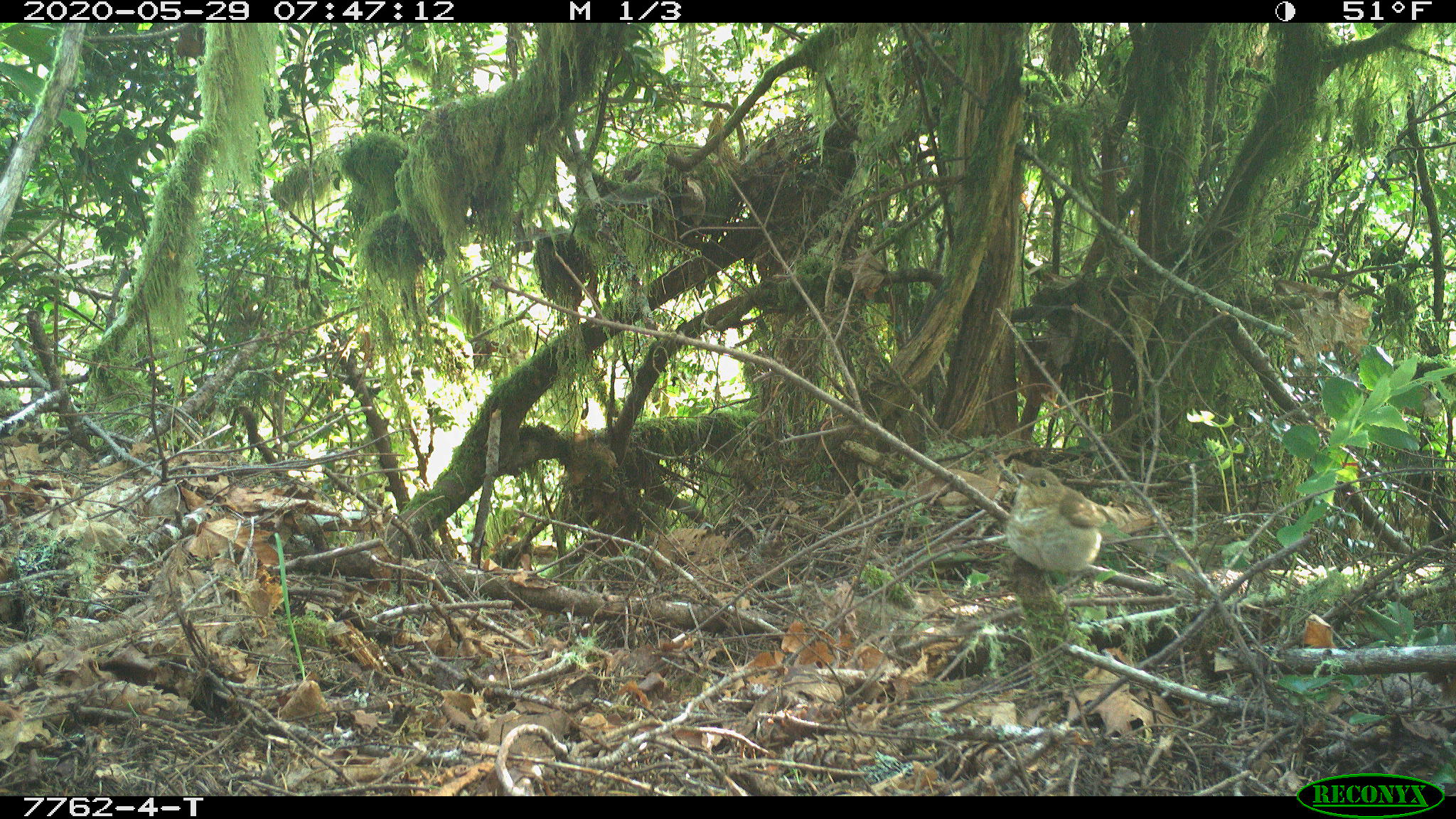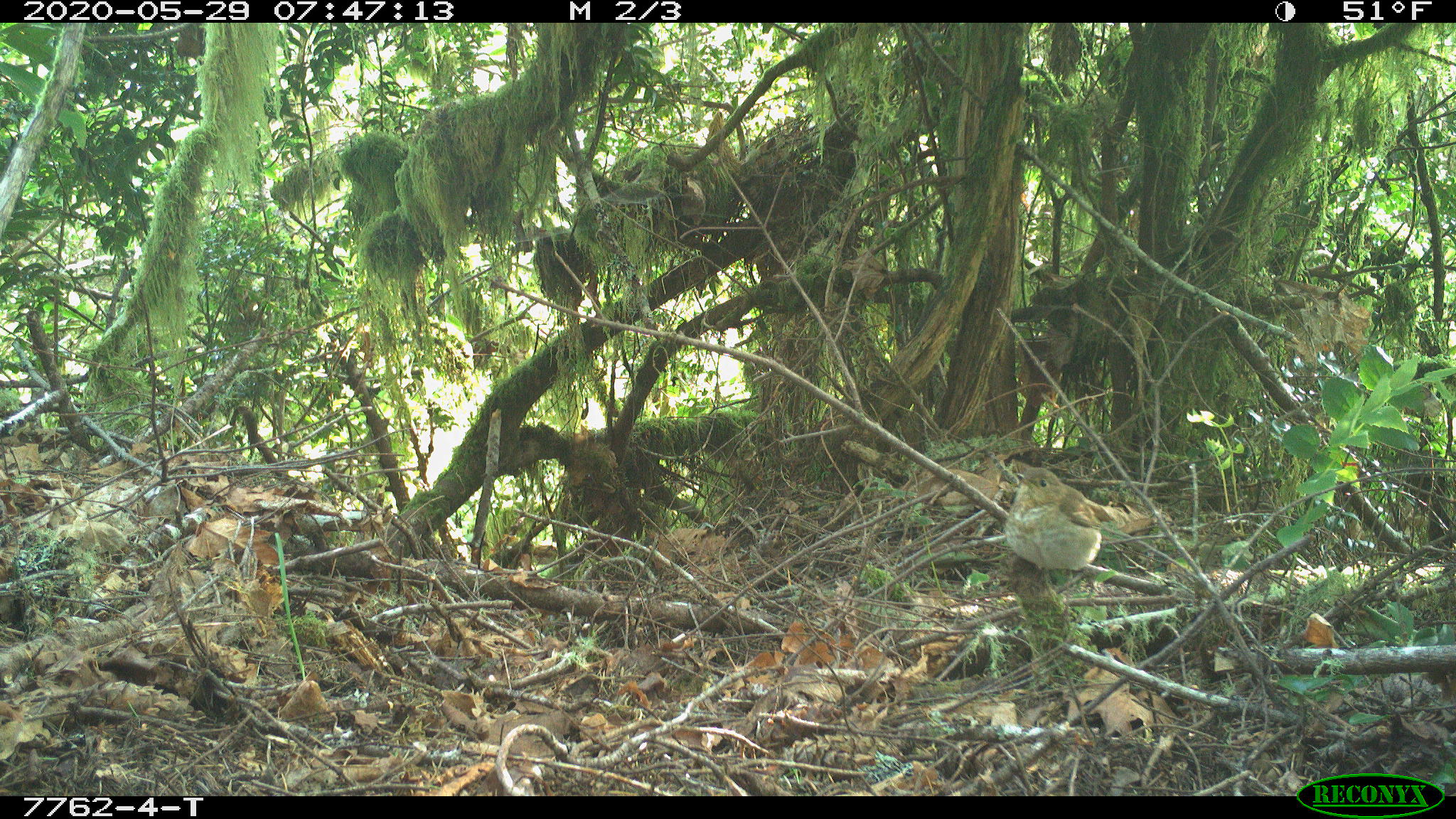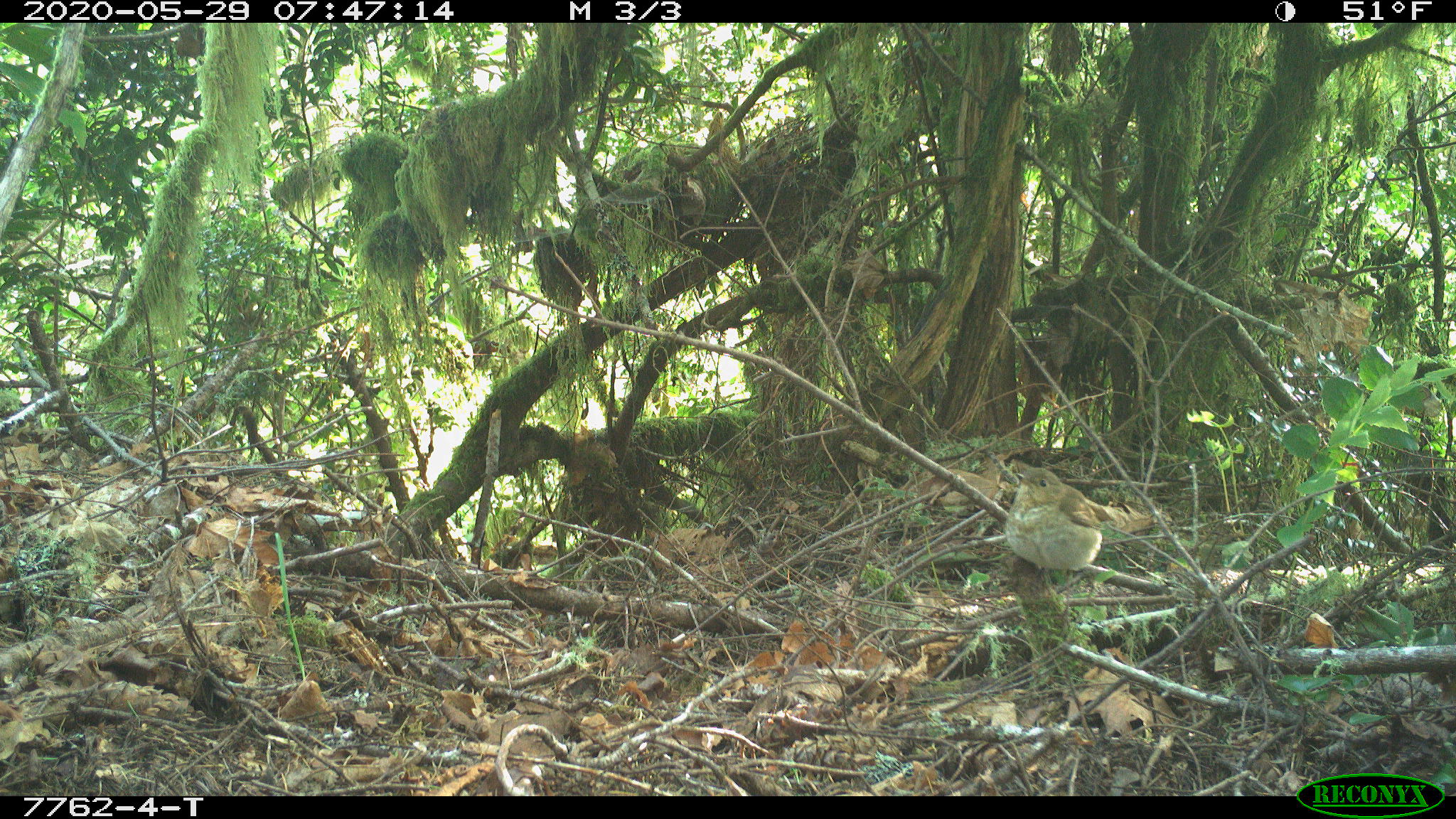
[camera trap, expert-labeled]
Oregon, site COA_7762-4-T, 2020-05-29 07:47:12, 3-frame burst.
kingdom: Animalia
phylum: Chordata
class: Aves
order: Passeriformes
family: Turdidae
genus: Catharus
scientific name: Catharus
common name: brown thrushes and nightingale-thrushes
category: catharus species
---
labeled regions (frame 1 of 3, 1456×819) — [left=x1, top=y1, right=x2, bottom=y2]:
catharus species: [left=1003, top=457, right=1115, bottom=586]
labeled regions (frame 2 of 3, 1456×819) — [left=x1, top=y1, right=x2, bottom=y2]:
catharus species: [left=998, top=457, right=1108, bottom=586]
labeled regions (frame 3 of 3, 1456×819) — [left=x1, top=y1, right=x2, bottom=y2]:
catharus species: [left=997, top=455, right=1106, bottom=577]